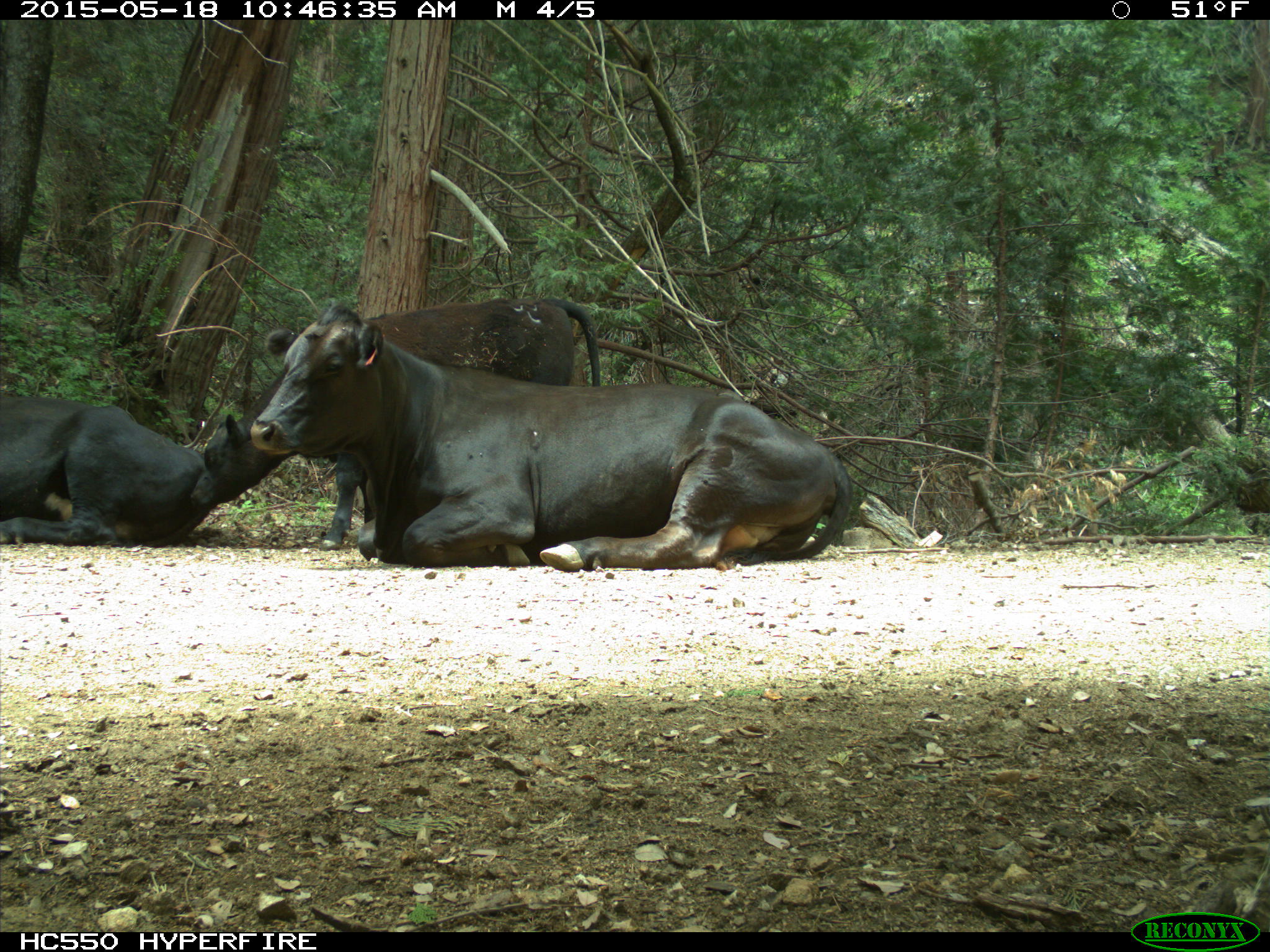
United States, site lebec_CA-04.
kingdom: Animalia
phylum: Chordata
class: Mammalia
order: Artiodactyla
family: Bovidae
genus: Bos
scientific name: Bos taurus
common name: domestic cow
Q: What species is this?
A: Bos taurus (domestic cow).